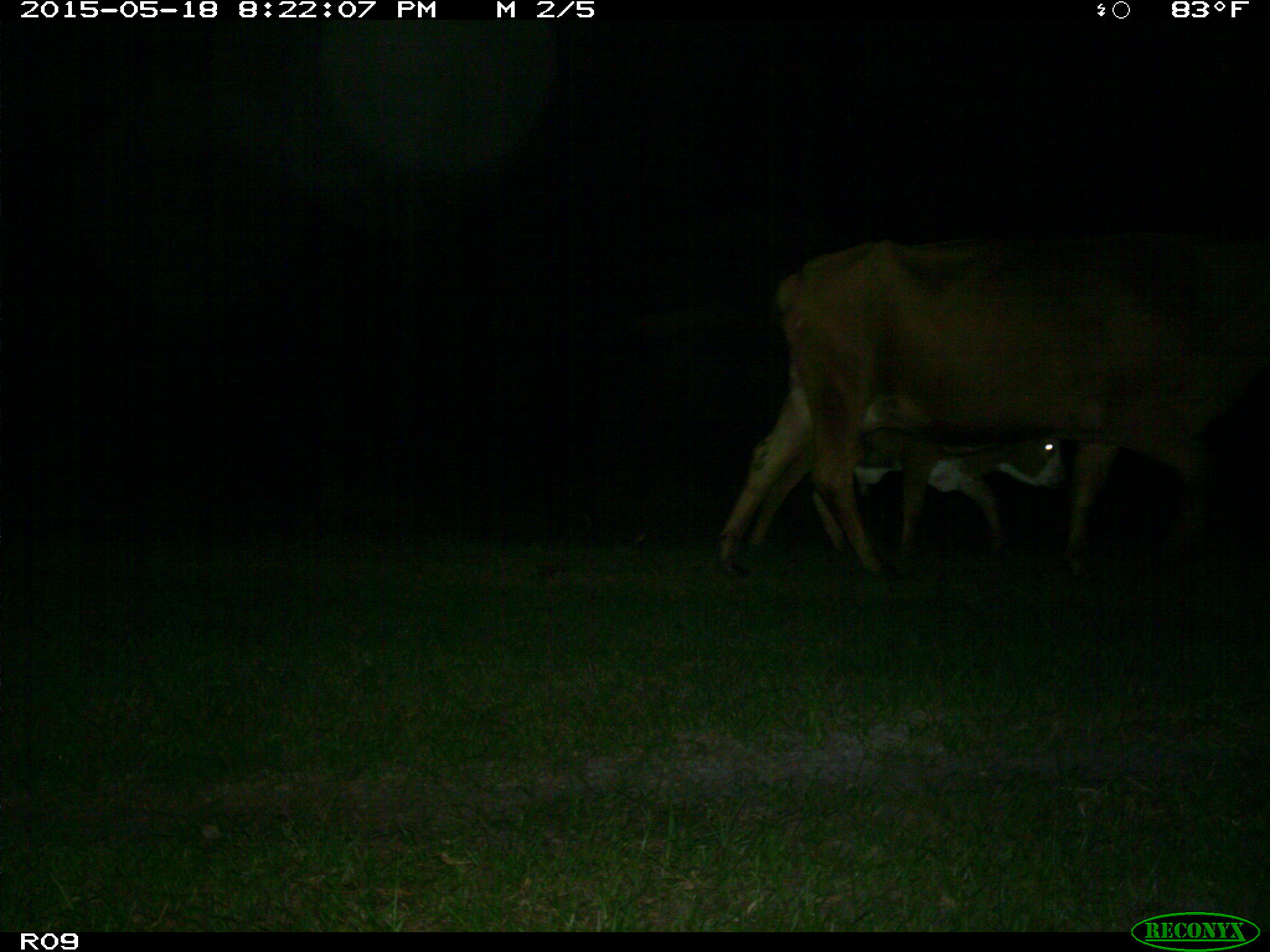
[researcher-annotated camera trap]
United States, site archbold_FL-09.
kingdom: Animalia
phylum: Chordata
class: Mammalia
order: Artiodactyla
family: Bovidae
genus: Bos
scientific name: Bos taurus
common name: domestic cow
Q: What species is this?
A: Bos taurus (domestic cow).